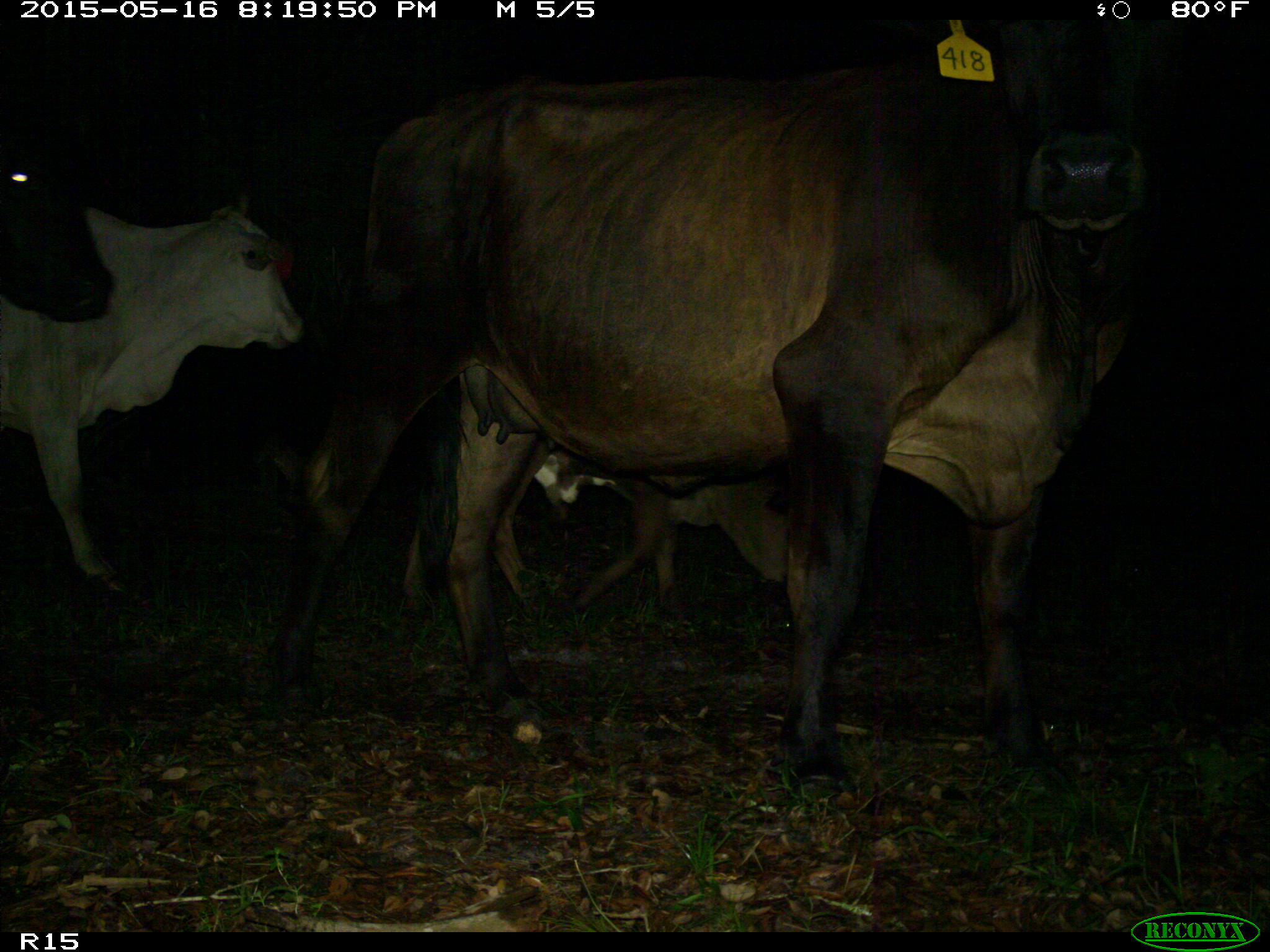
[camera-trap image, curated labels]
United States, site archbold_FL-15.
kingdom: Animalia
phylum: Chordata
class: Mammalia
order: Artiodactyla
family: Bovidae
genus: Bos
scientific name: Bos taurus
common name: domestic cow